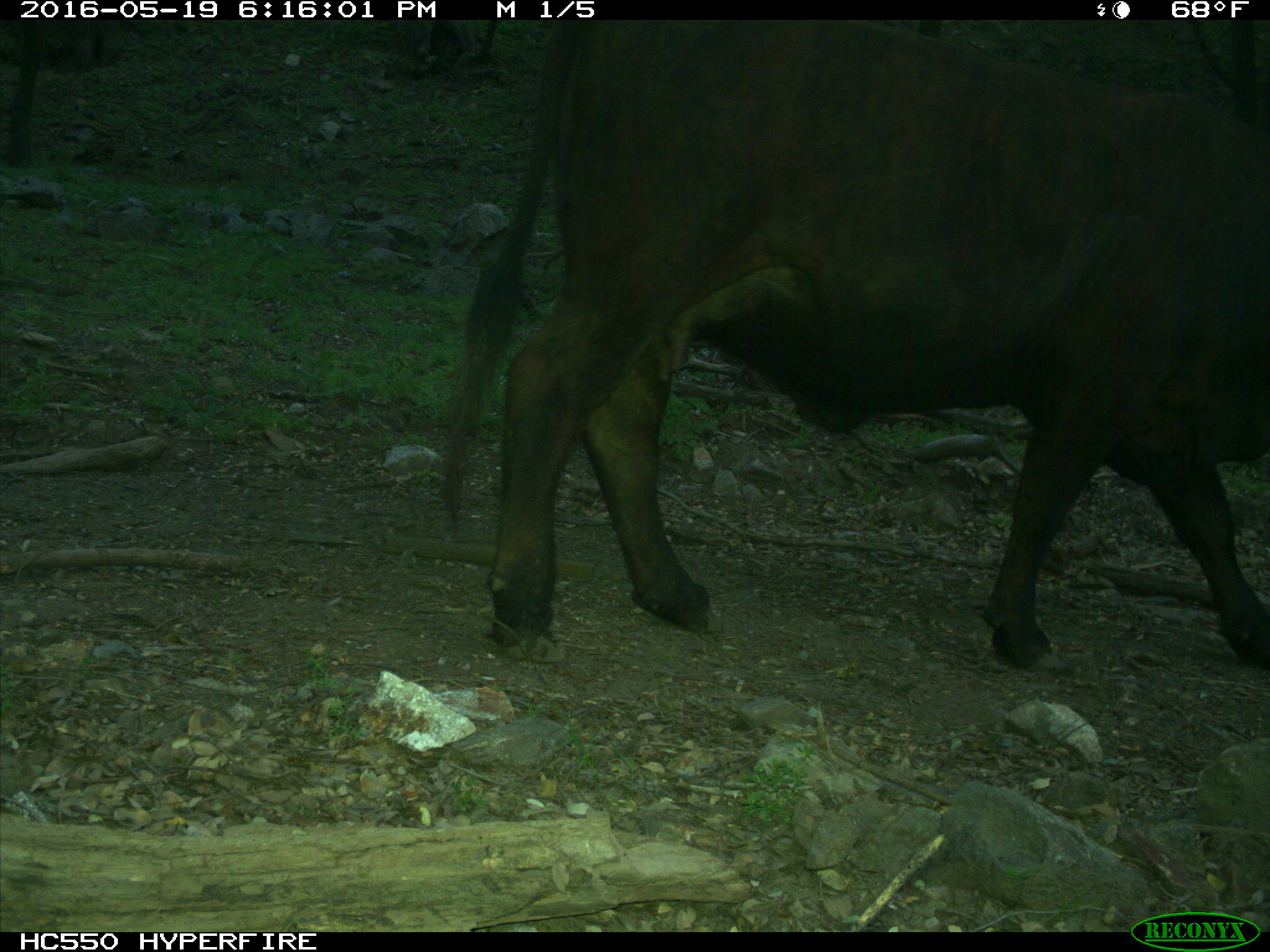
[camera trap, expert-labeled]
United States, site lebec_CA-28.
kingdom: Animalia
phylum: Chordata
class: Mammalia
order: Artiodactyla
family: Bovidae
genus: Bos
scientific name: Bos taurus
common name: domestic cow